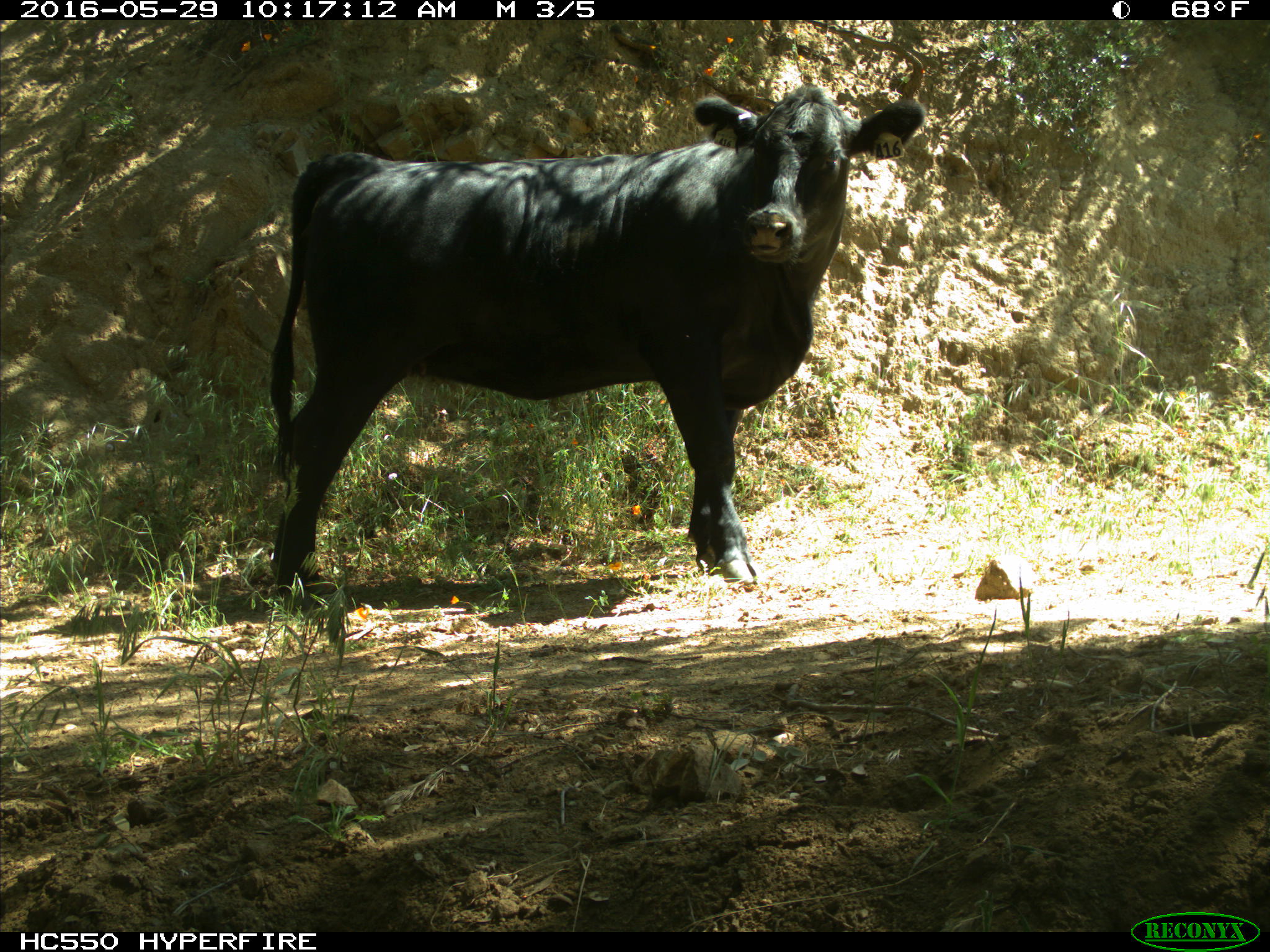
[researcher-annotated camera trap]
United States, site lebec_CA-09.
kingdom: Animalia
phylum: Chordata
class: Mammalia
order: Artiodactyla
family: Bovidae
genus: Bos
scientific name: Bos taurus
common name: domestic cow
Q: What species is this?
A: Bos taurus (domestic cow).